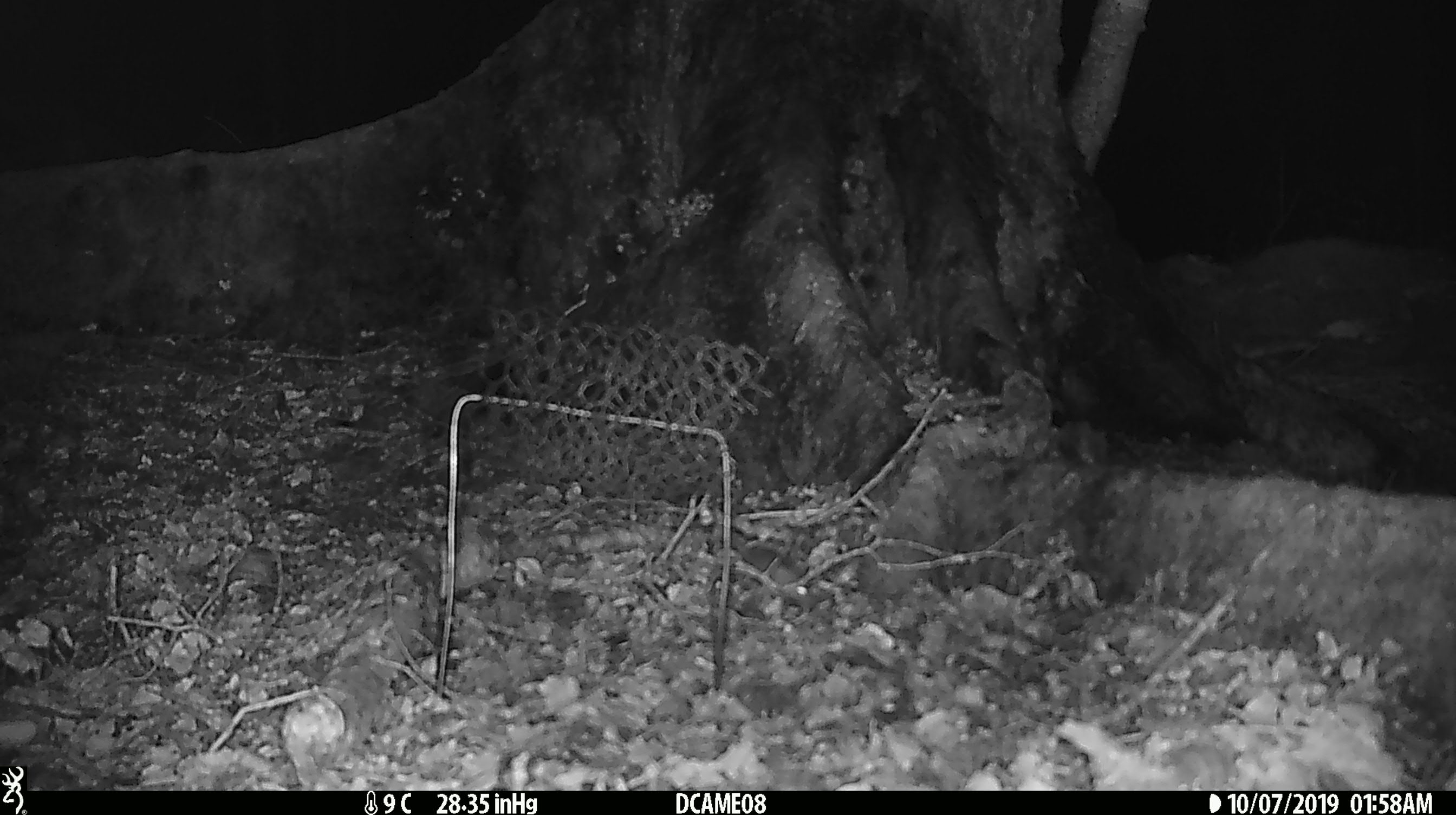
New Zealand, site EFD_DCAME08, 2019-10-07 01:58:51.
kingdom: Animalia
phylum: Chordata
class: Mammalia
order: Rodentia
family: Muridae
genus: Mus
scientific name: Mus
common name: mouse